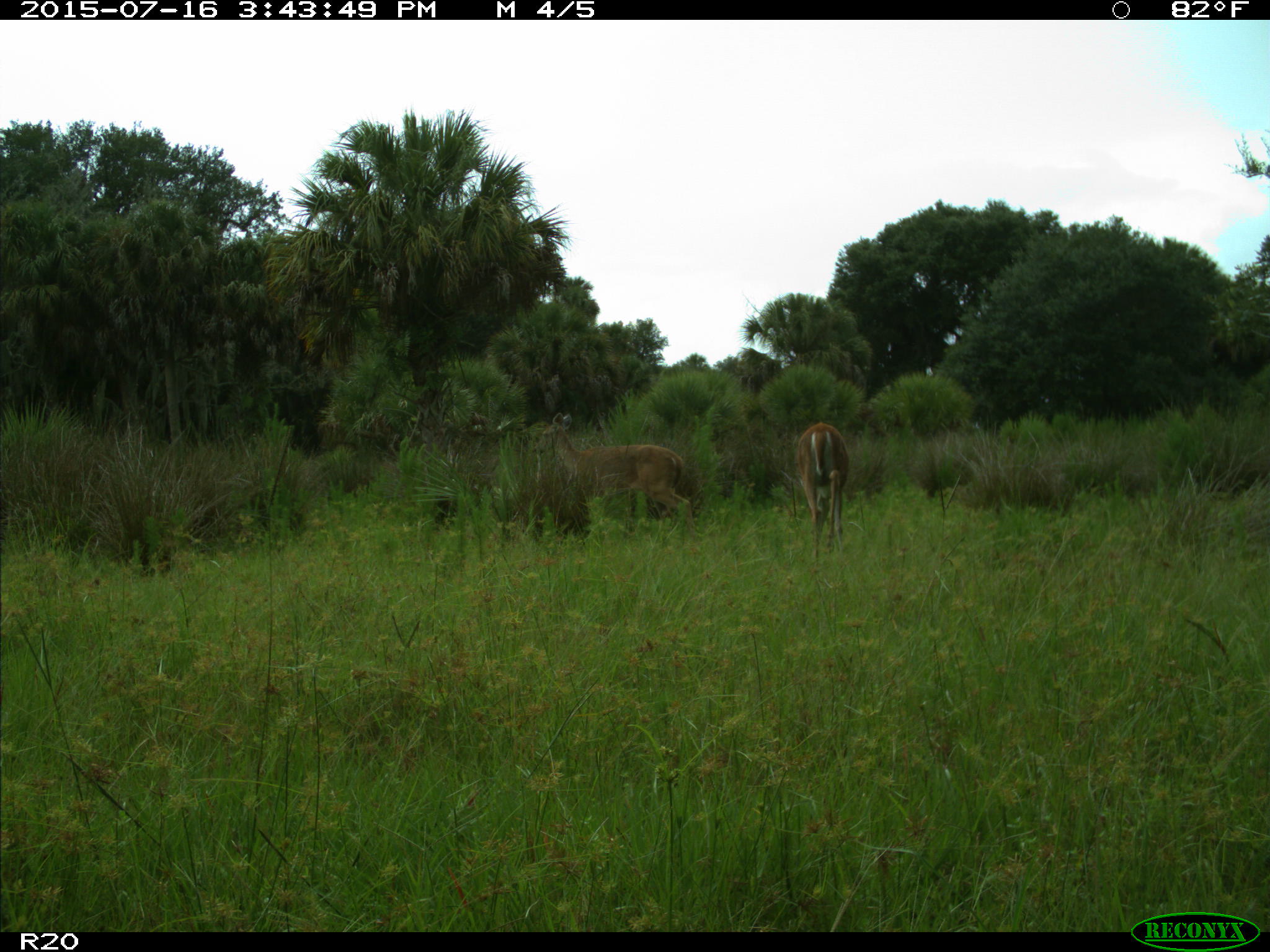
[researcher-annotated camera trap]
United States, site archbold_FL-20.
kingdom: Animalia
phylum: Chordata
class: Mammalia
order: Artiodactyla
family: Cervidae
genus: Odocoileus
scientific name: Odocoileus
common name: deer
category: unidentified deer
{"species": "unidentified deer (deer) (Odocoileus)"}